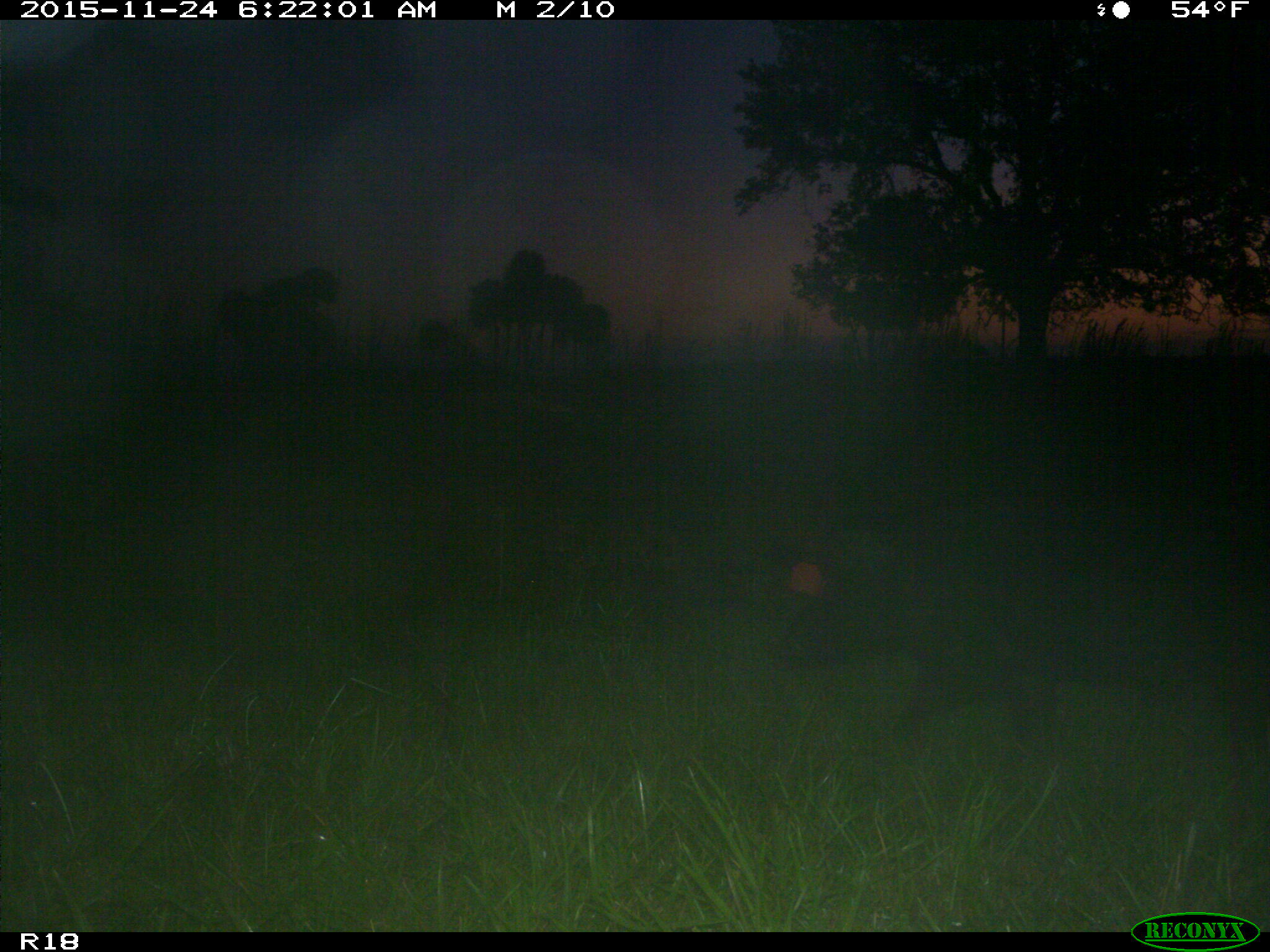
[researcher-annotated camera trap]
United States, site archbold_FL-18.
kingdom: Animalia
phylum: Chordata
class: Mammalia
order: Artiodactyla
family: Suidae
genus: Sus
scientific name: Sus scrofa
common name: wild boar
Sus scrofa (wild boar).